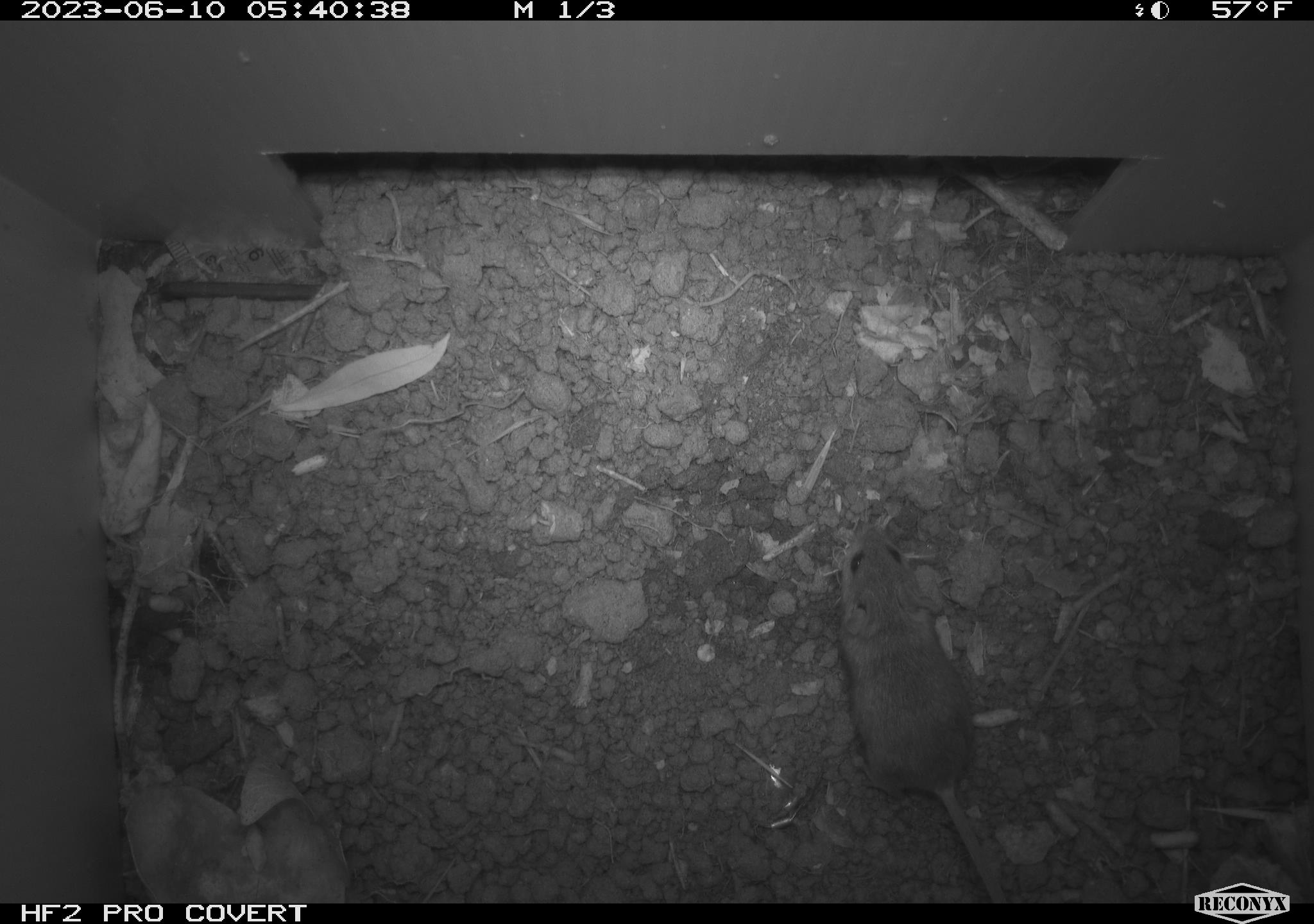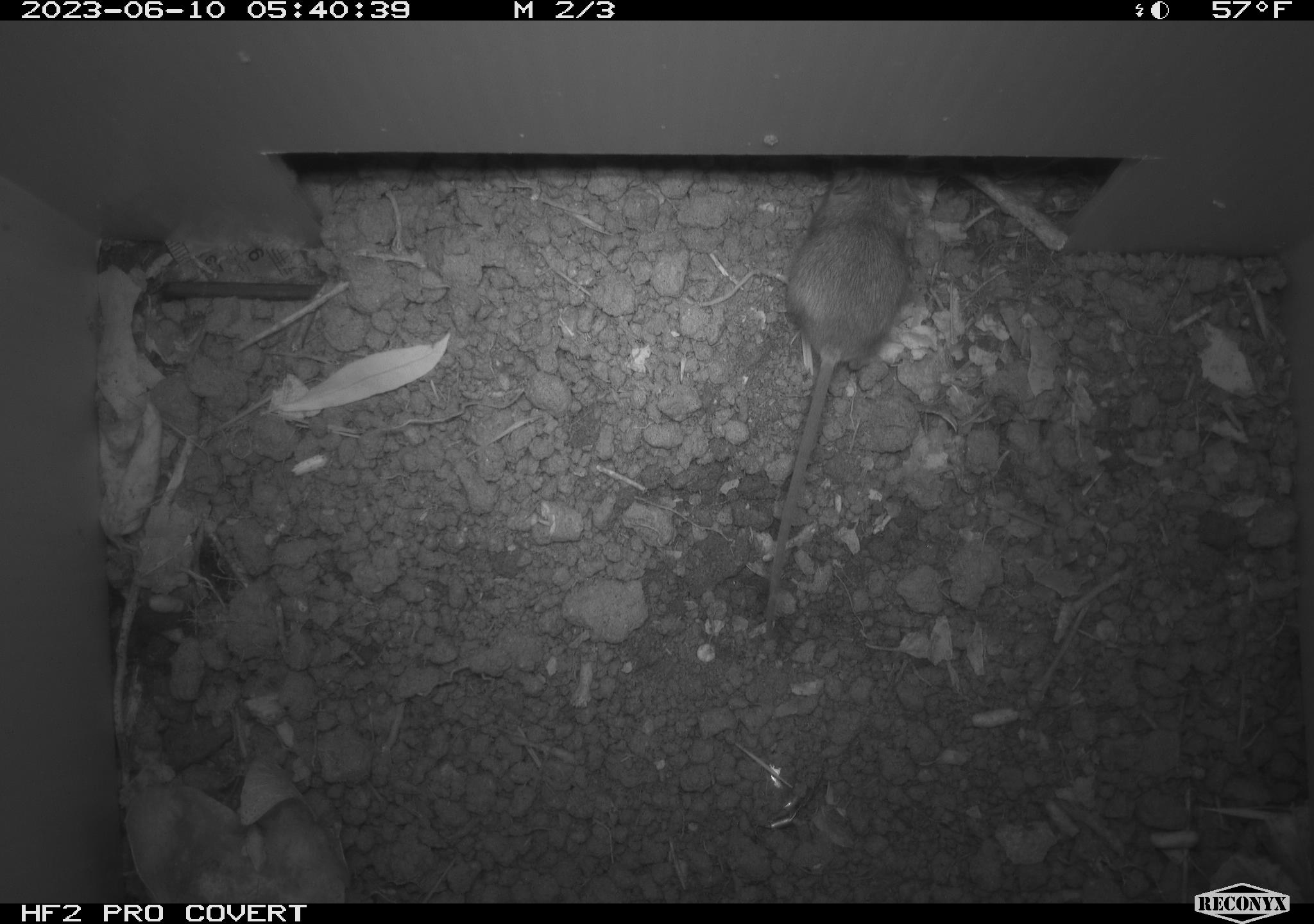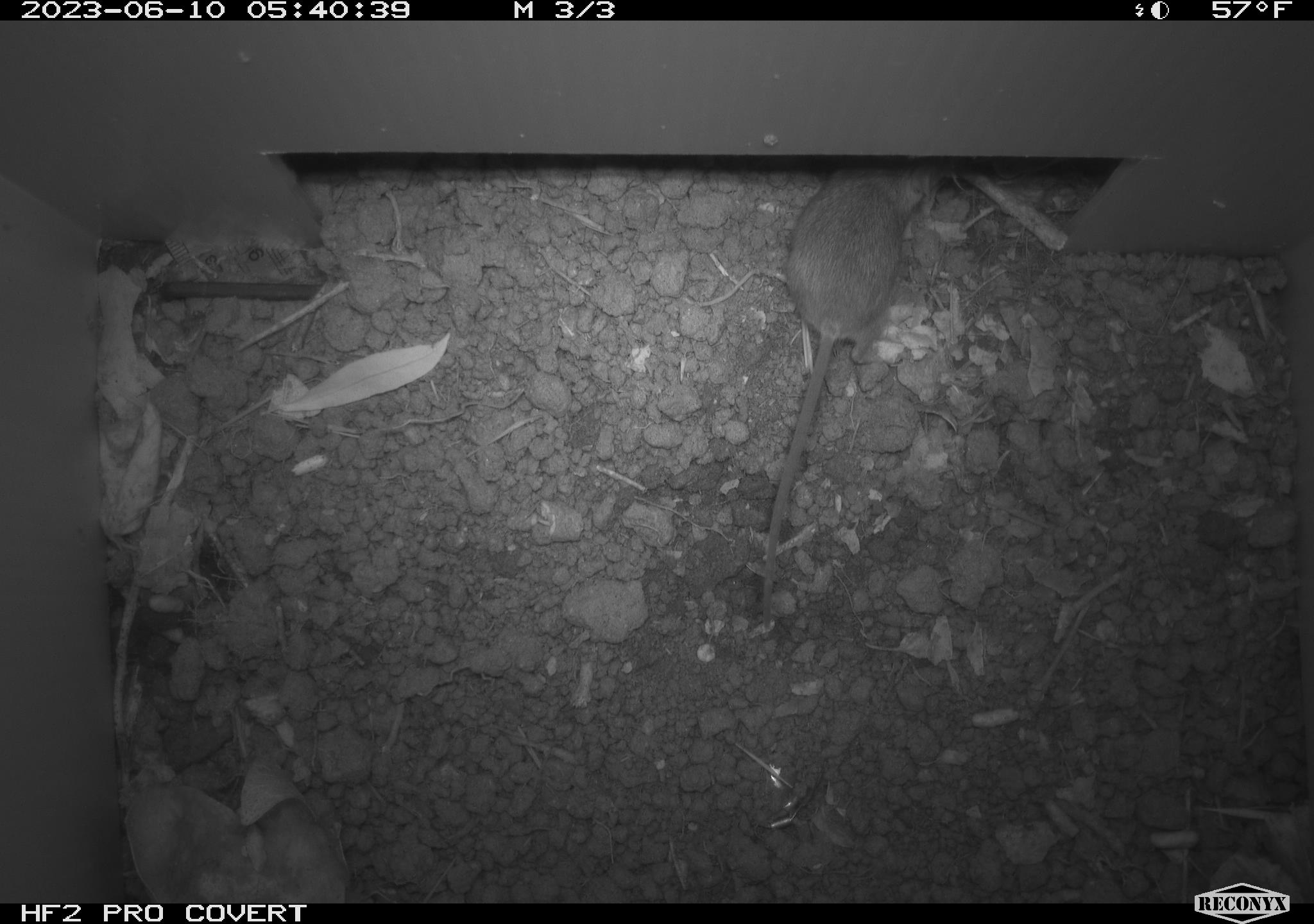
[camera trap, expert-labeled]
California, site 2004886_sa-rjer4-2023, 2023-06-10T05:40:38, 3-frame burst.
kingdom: Animalia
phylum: Chordata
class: Mammalia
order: Rodentia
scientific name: Rodentia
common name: mouse species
Mouse species (Rodentia).